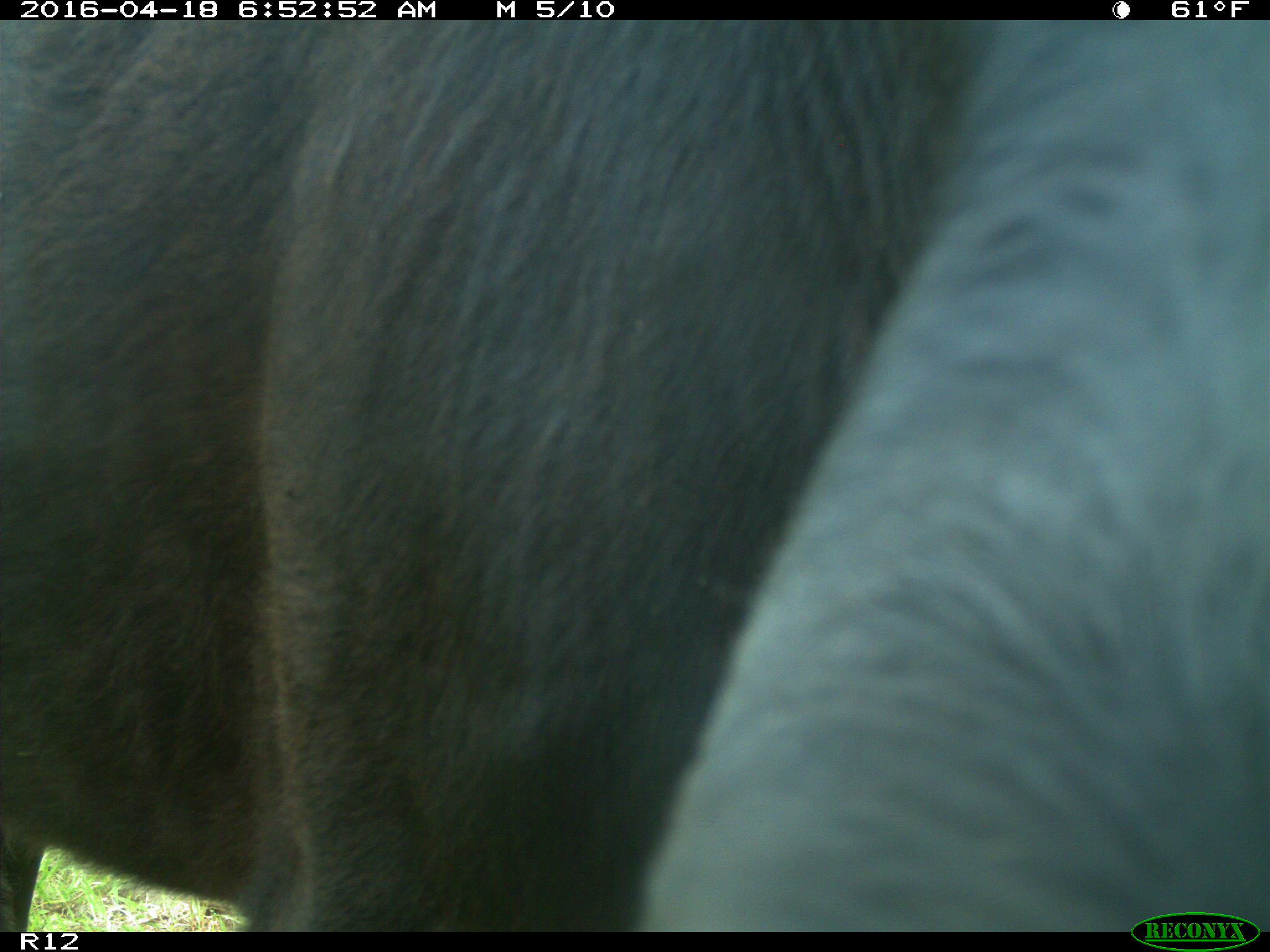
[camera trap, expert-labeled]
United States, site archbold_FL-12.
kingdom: Animalia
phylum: Chordata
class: Mammalia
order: Artiodactyla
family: Bovidae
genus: Bos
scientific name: Bos taurus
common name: domestic cow